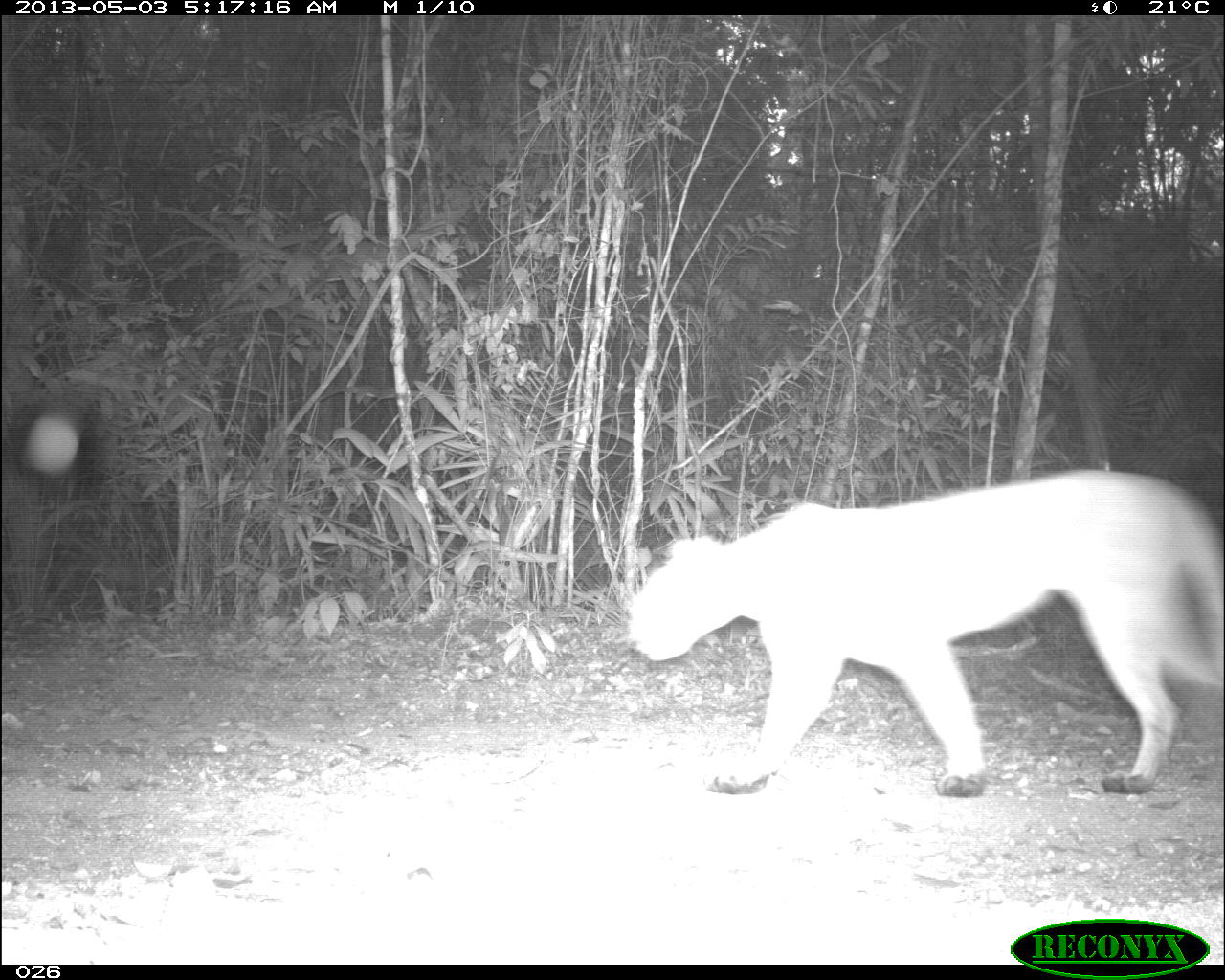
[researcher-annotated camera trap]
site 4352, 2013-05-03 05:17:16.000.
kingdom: Animalia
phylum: Chordata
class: Mammalia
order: Carnivora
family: Felidae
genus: Puma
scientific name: Puma concolor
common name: mountain lion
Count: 1.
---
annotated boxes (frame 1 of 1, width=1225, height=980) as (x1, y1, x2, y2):
puma concolor: (621, 467, 1224, 797)